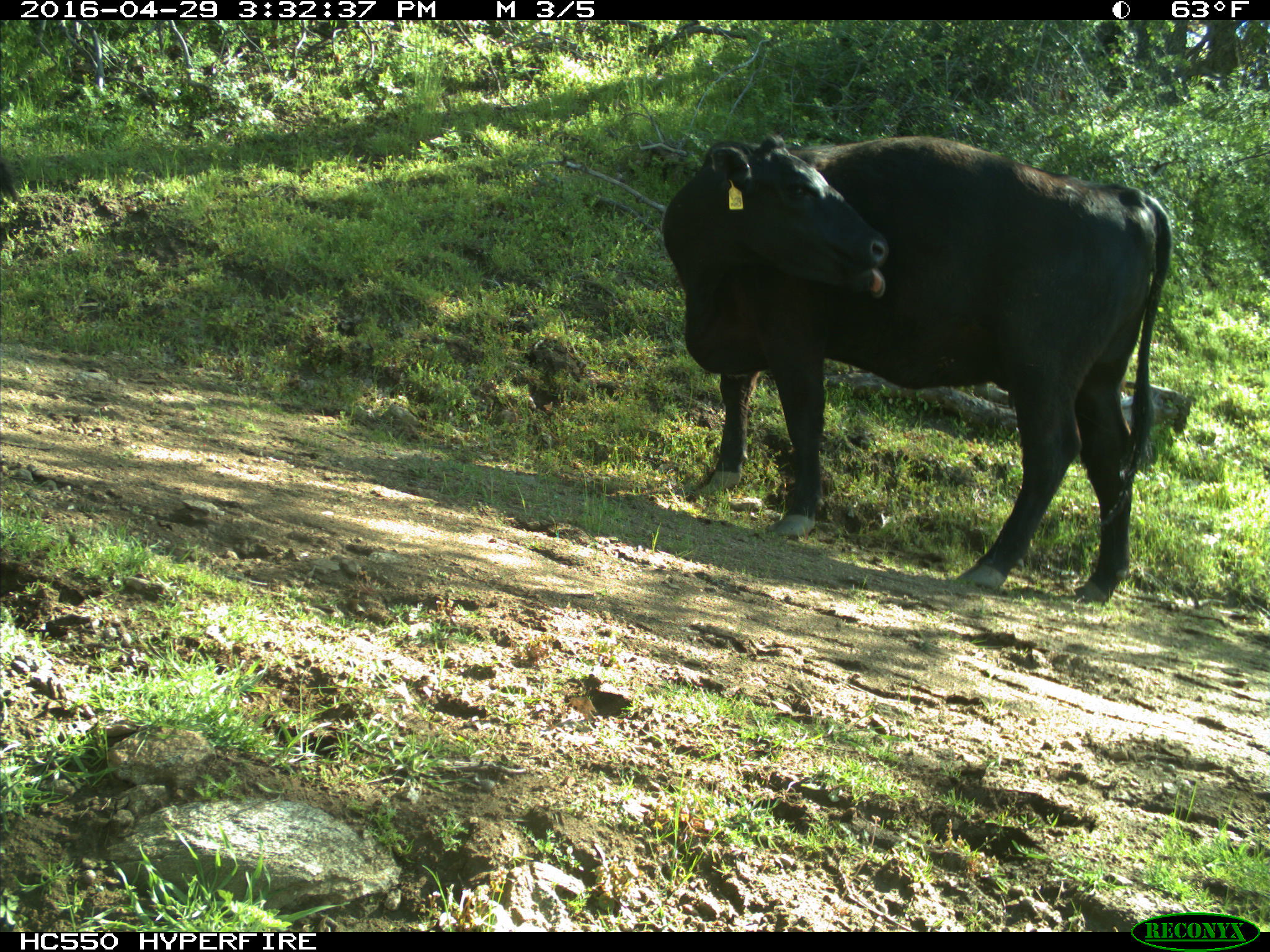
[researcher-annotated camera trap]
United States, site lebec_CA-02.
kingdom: Animalia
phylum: Chordata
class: Mammalia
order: Artiodactyla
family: Bovidae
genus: Bos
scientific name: Bos taurus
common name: domestic cow